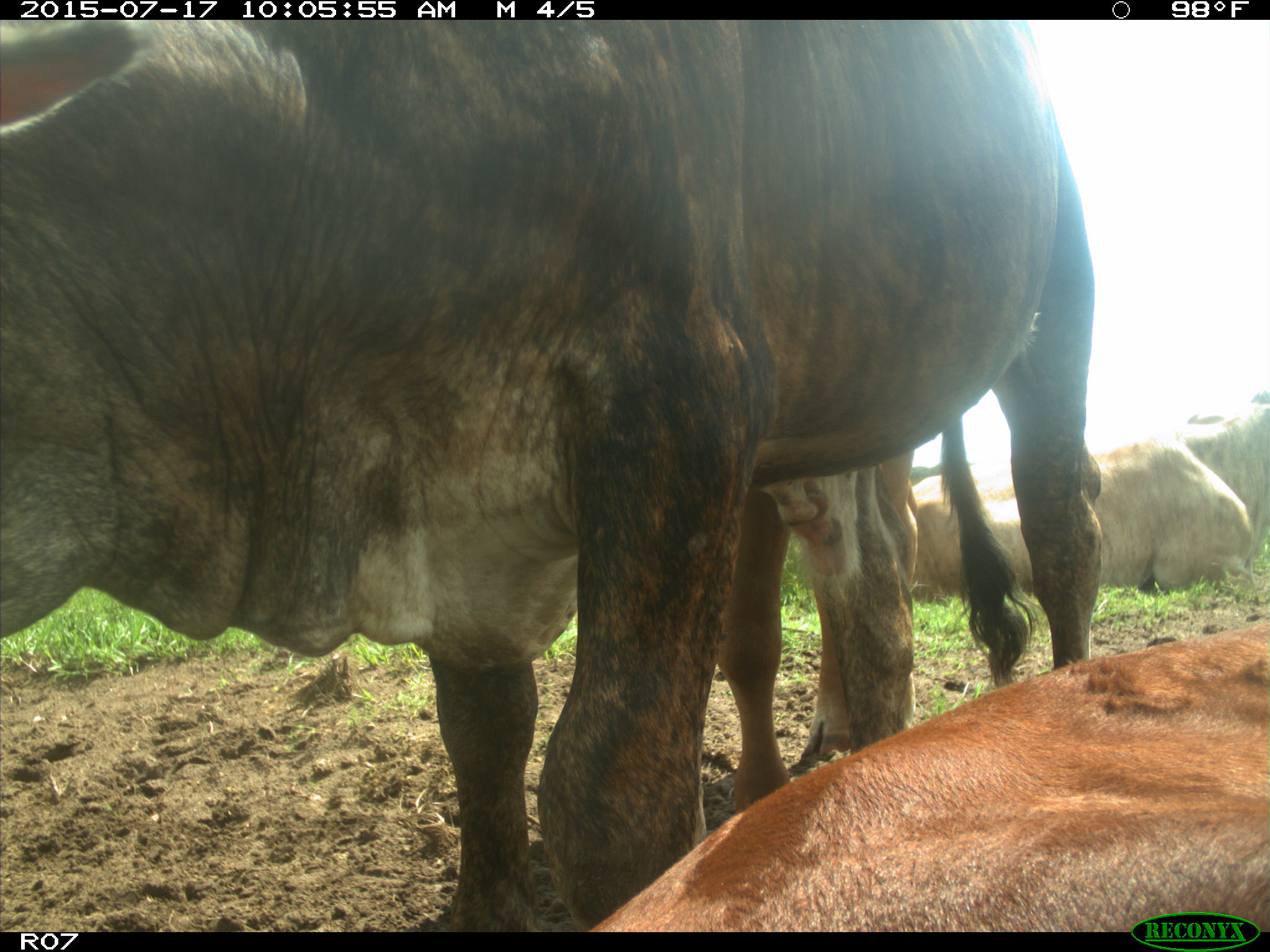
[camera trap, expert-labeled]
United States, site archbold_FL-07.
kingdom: Animalia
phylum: Chordata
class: Mammalia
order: Artiodactyla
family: Bovidae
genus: Bos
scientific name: Bos taurus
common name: domestic cow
Bos taurus (domestic cow).